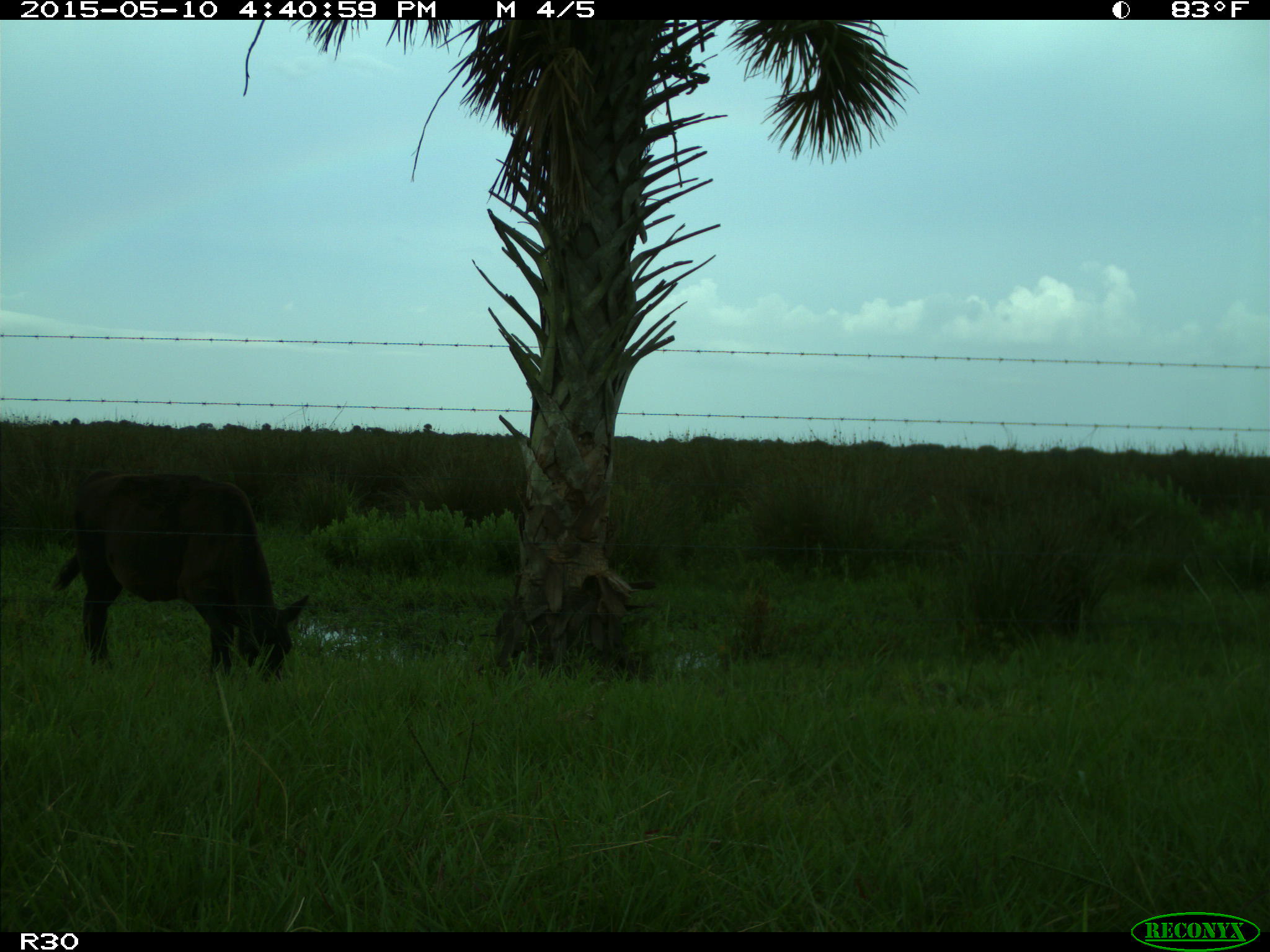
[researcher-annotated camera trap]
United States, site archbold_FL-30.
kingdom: Animalia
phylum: Chordata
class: Mammalia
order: Artiodactyla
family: Bovidae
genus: Bos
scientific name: Bos taurus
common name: domestic cow